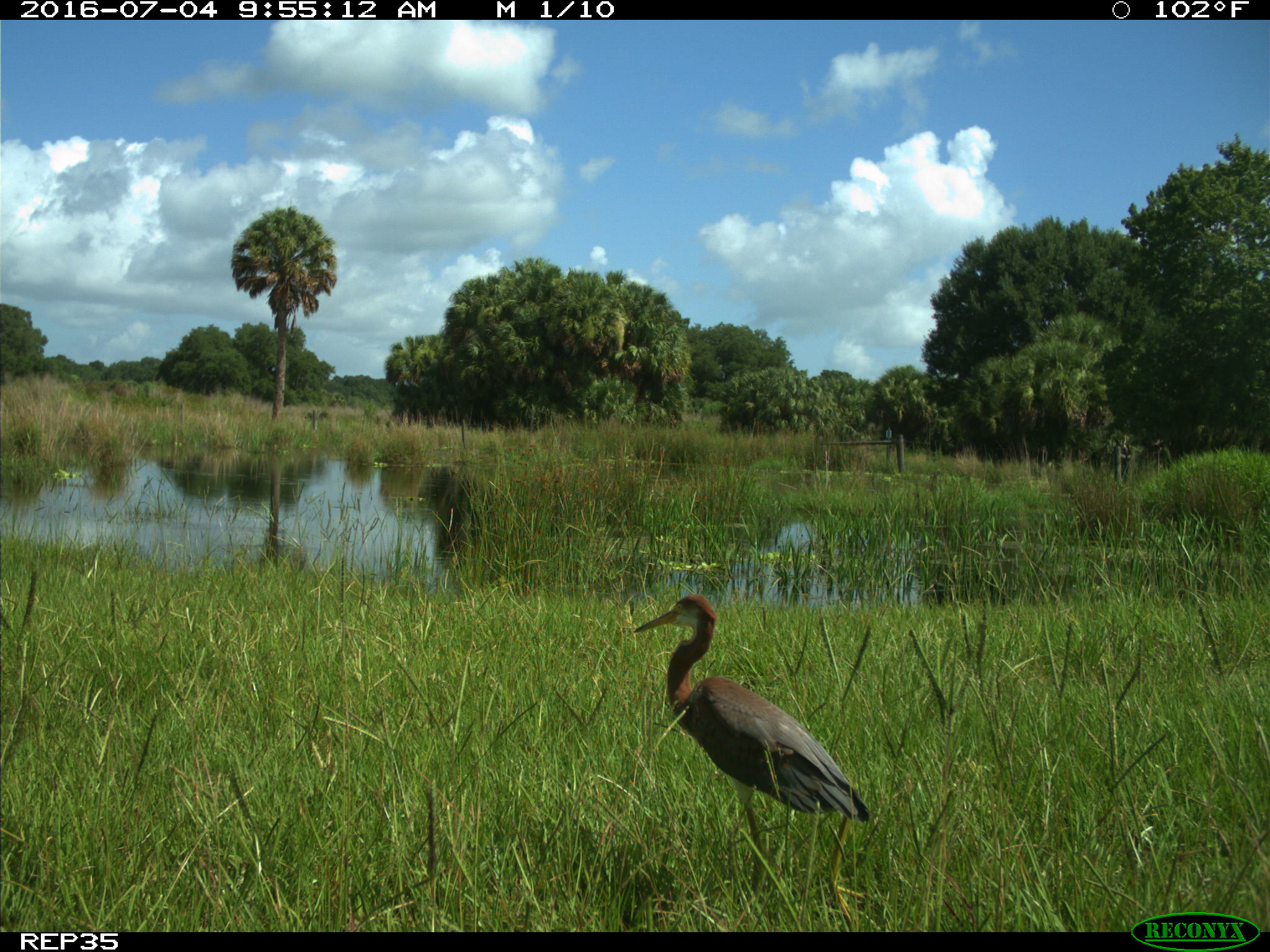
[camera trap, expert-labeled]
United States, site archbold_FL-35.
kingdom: Animalia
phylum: Chordata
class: Aves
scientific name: Aves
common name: birds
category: unidentified bird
Unidentified bird (birds) (Aves).